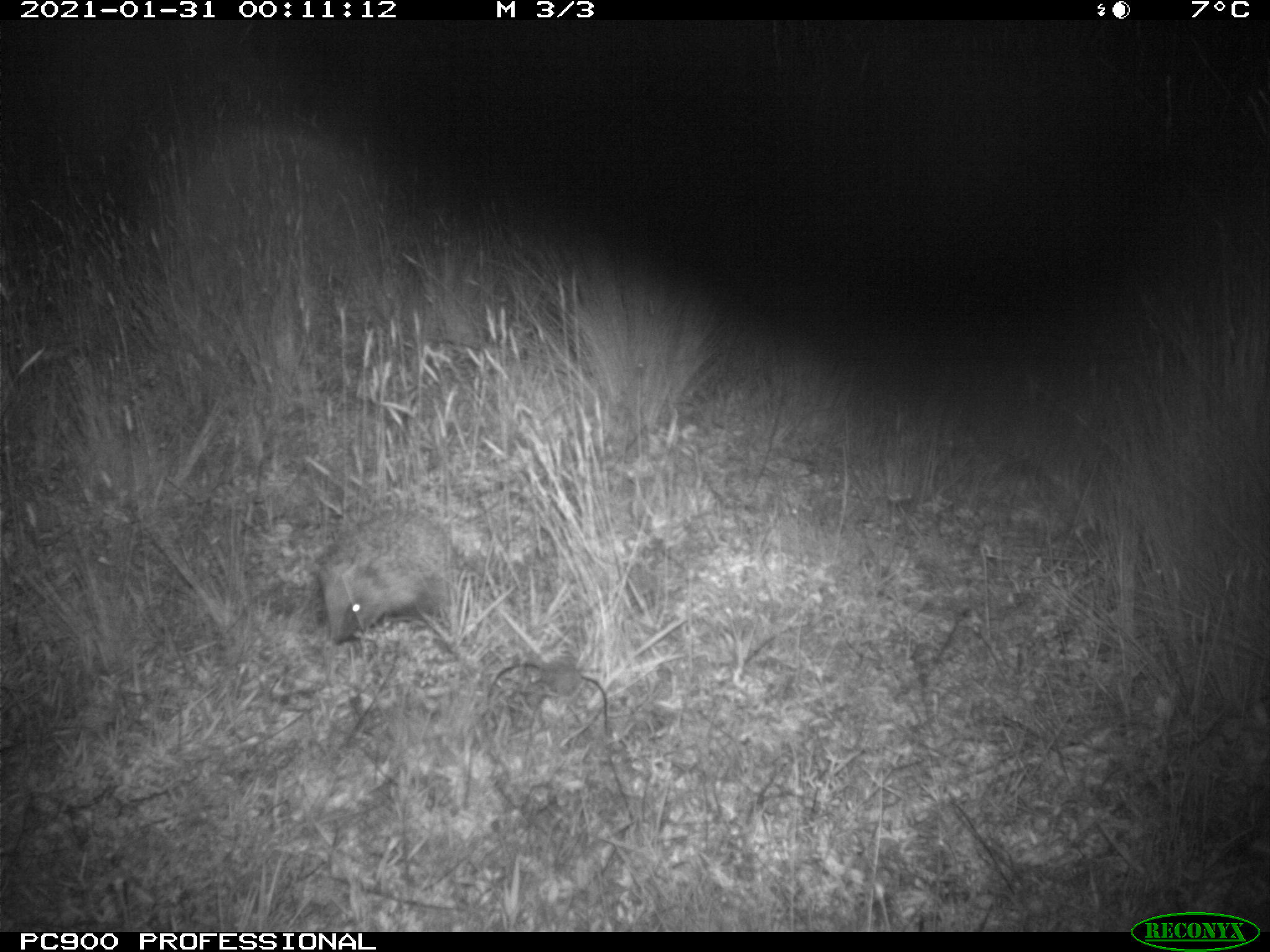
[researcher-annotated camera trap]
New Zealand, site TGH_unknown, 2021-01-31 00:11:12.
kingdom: Animalia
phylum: Chordata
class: Mammalia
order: Eulipotyphla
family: Erinaceidae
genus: Erinaceus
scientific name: Erinaceus europaeus europaeus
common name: european hedgehog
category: hedgehog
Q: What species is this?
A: Hedgehog (european hedgehog) (Erinaceus europaeus europaeus).